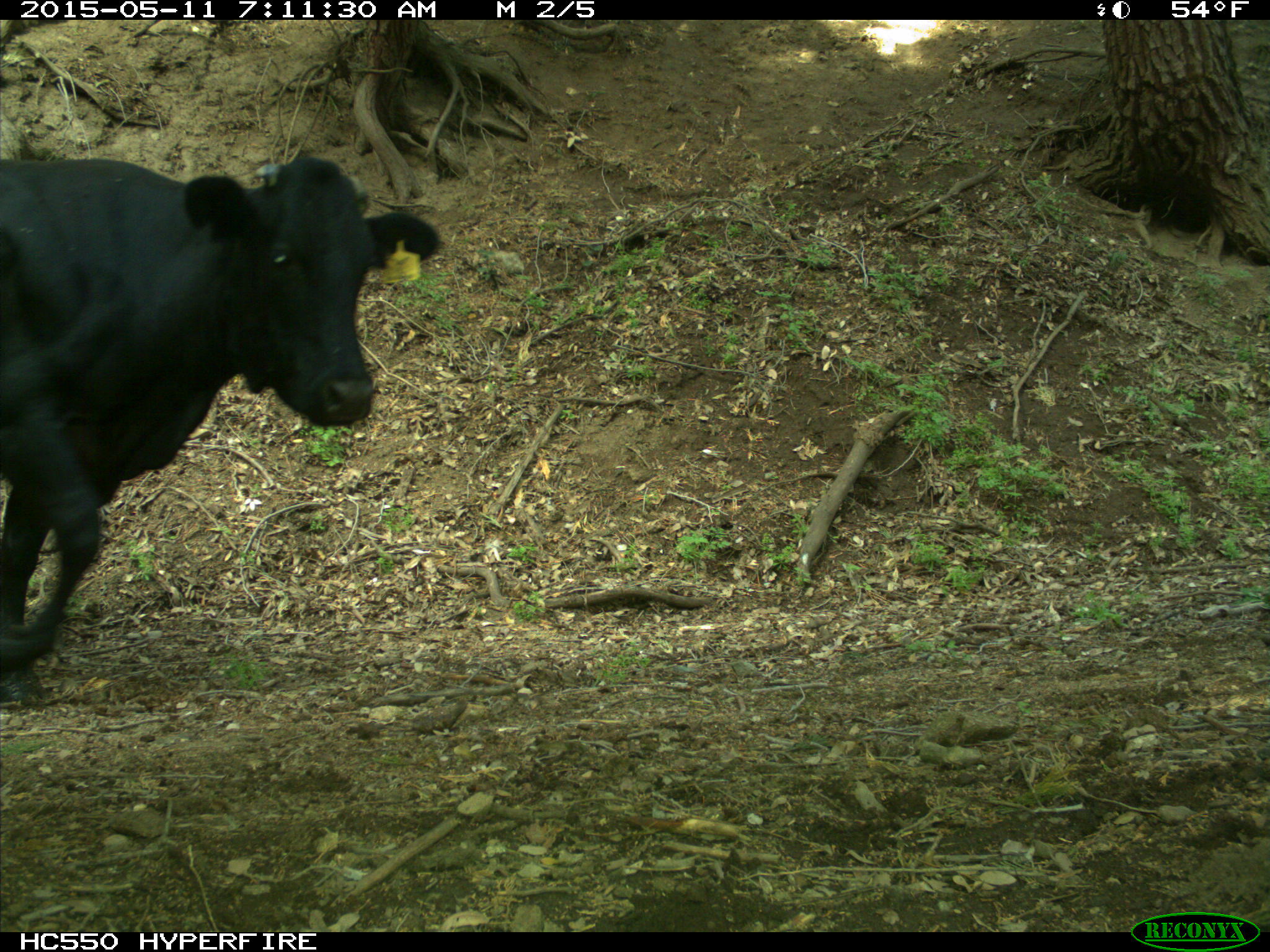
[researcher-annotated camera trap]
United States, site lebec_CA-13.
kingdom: Animalia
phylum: Chordata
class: Mammalia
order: Artiodactyla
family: Bovidae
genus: Bos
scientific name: Bos taurus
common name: domestic cow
Bos taurus (domestic cow).